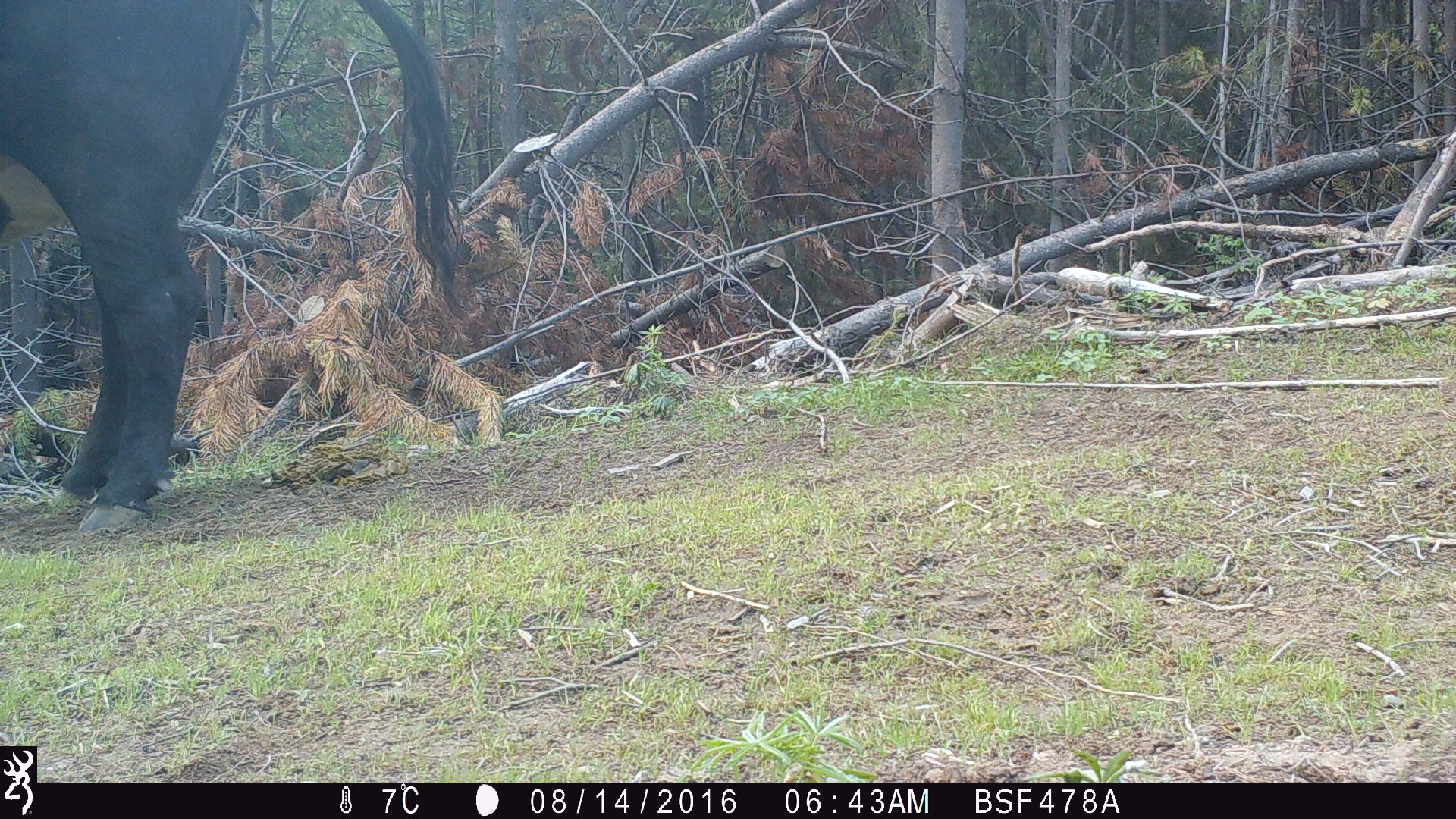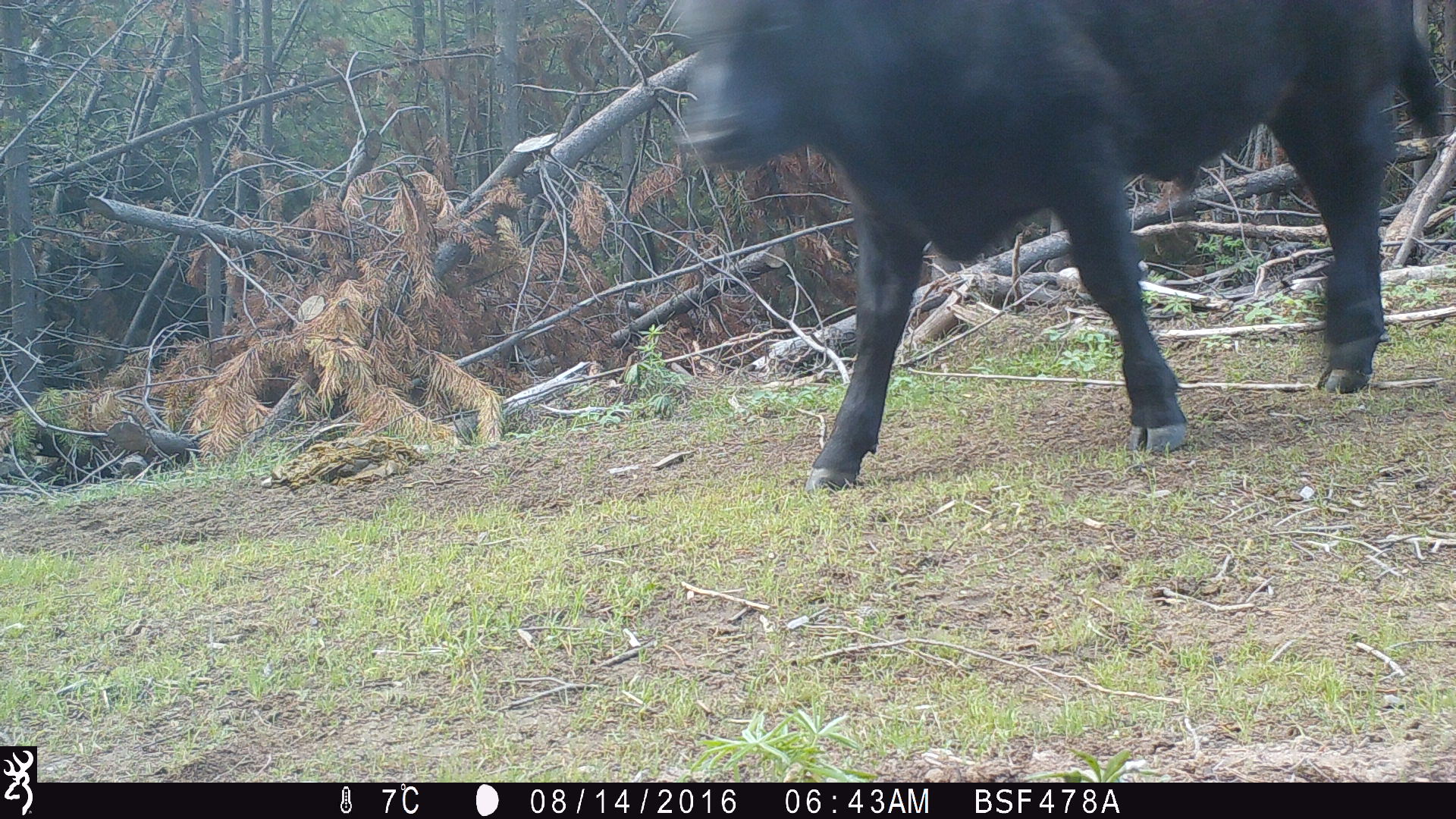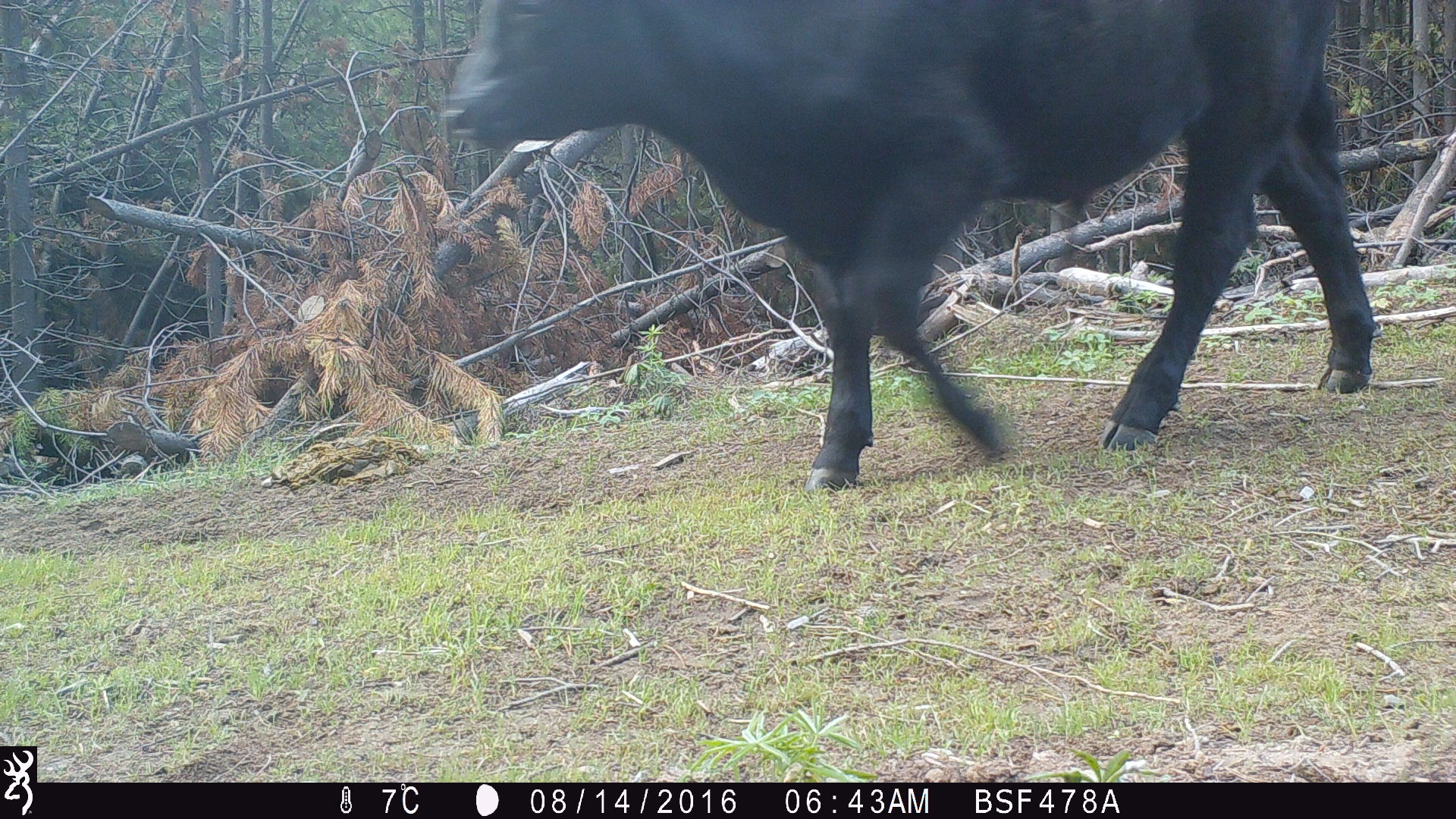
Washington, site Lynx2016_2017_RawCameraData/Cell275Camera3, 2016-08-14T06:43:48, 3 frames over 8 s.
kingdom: Animalia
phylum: Chordata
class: Mammalia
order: Artiodactyla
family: Bovidae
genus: Bos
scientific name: Bos taurus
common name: domestic cattle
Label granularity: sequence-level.